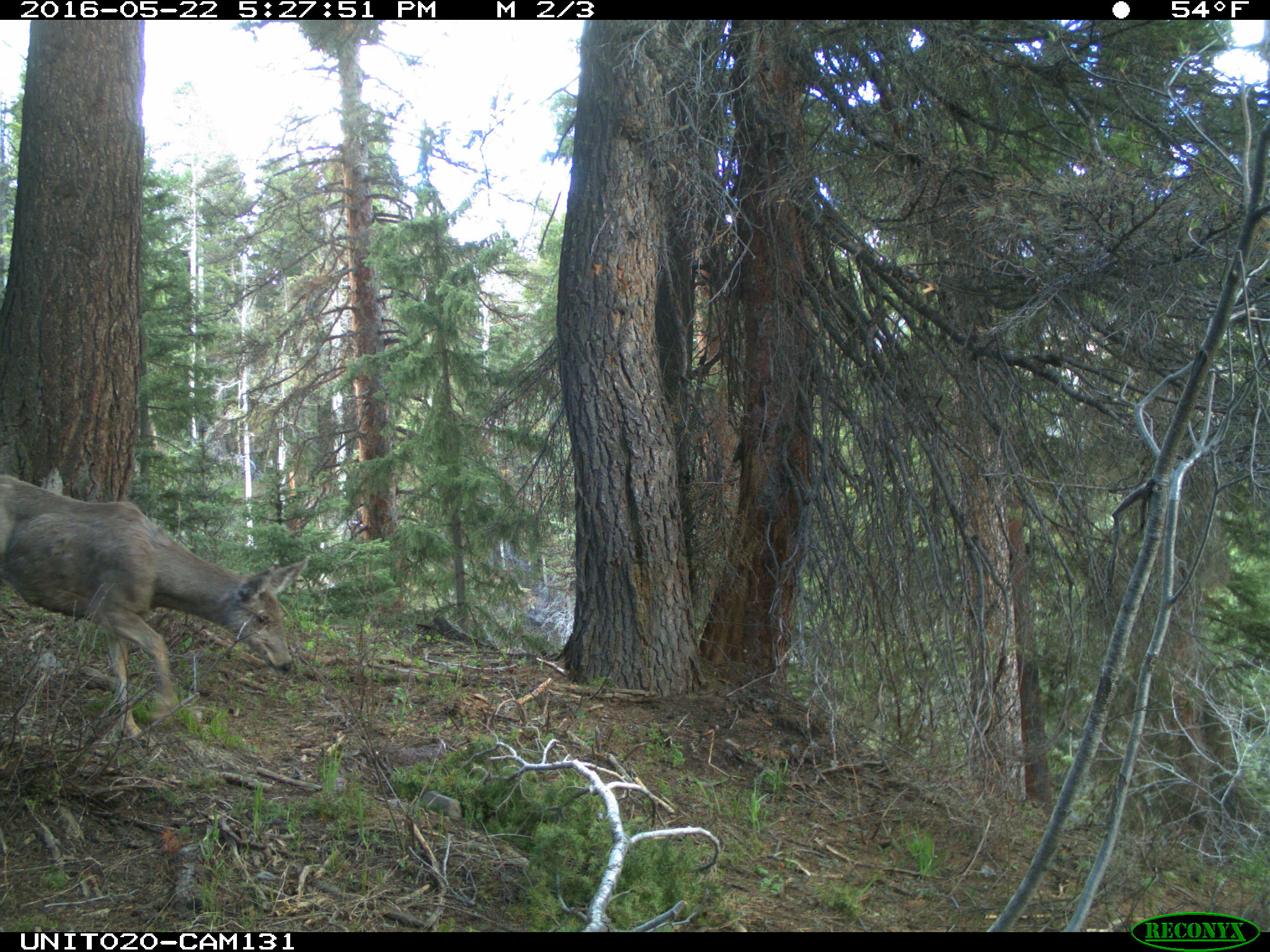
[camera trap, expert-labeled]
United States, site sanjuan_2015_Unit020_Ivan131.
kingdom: Animalia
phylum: Chordata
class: Mammalia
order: Artiodactyla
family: Cervidae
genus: Odocoileus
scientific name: Odocoileus hemionus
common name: mule deer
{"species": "Odocoileus hemionus (mule deer)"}